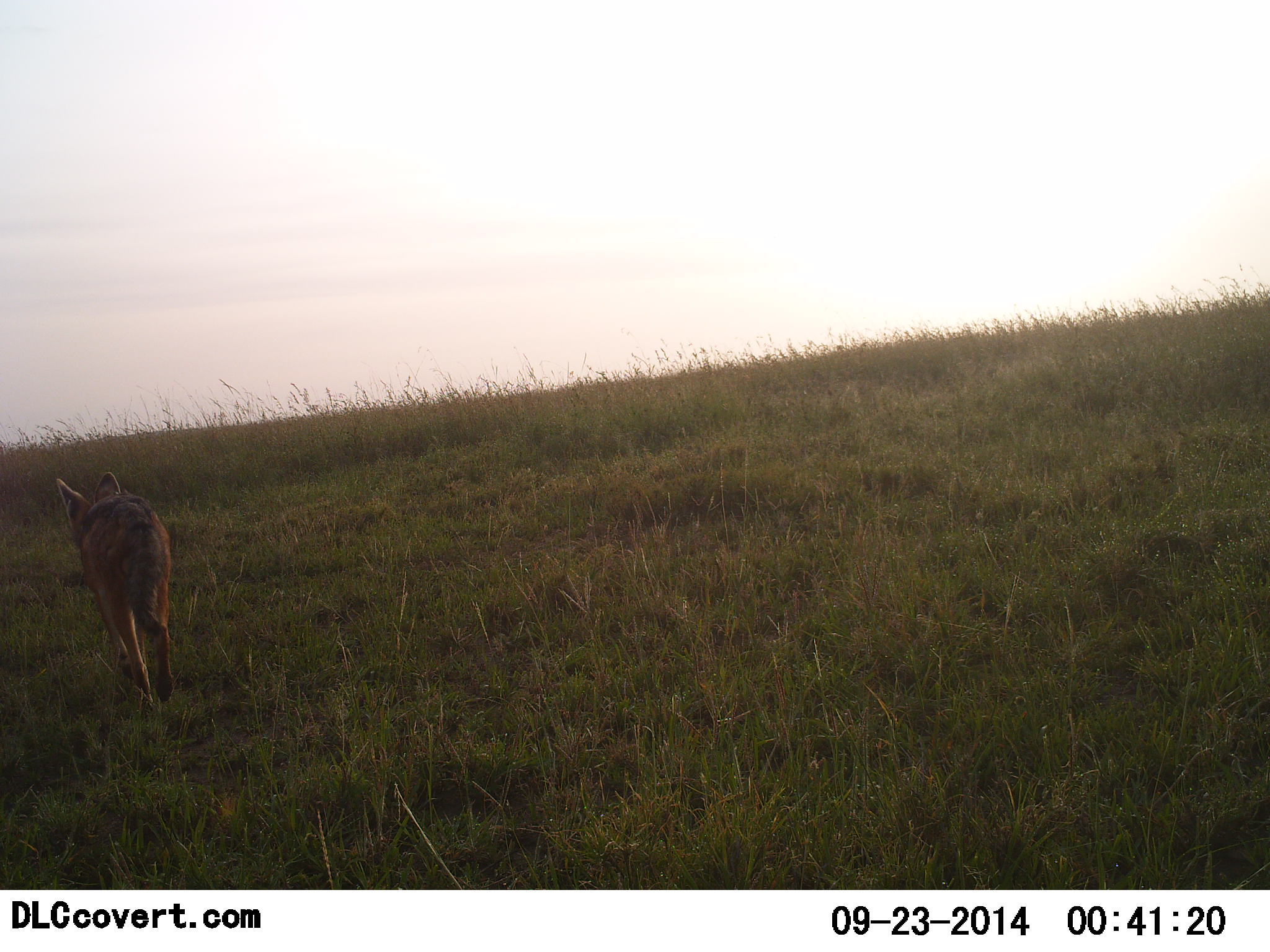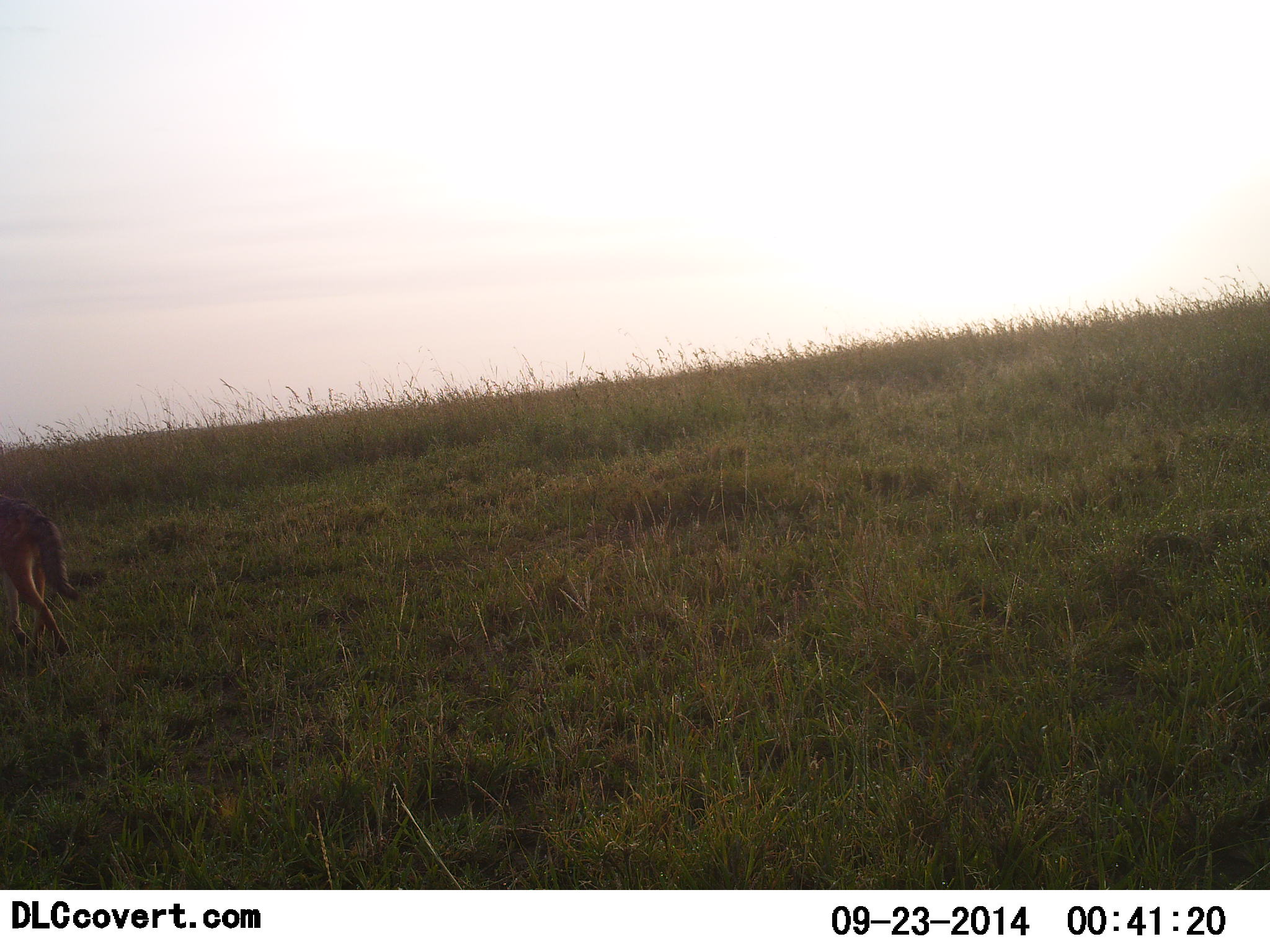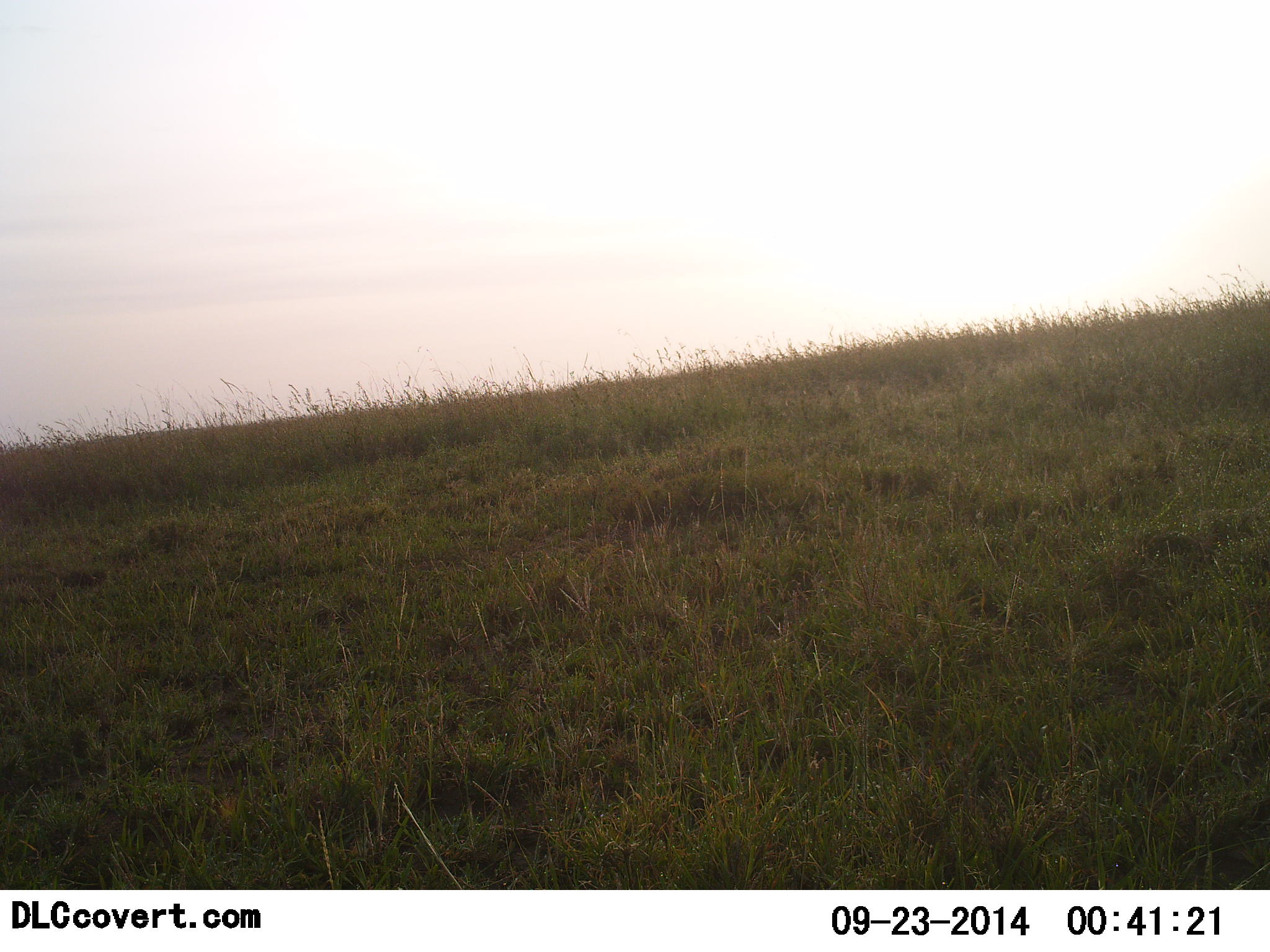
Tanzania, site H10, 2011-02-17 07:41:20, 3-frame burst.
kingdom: Animalia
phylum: Chordata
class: Mammalia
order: Carnivora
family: Canidae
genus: Lupulella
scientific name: Lupulella mesomelas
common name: black-backed jackal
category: jackal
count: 1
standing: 0%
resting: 0%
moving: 100%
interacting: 0%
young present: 0%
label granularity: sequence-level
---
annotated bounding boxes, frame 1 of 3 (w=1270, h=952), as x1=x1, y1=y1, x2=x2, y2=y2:
animal: x1=54, y1=471, x2=176, y2=721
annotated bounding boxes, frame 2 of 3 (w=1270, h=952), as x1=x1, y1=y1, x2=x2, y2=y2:
animal: x1=0, y1=497, x2=82, y2=662